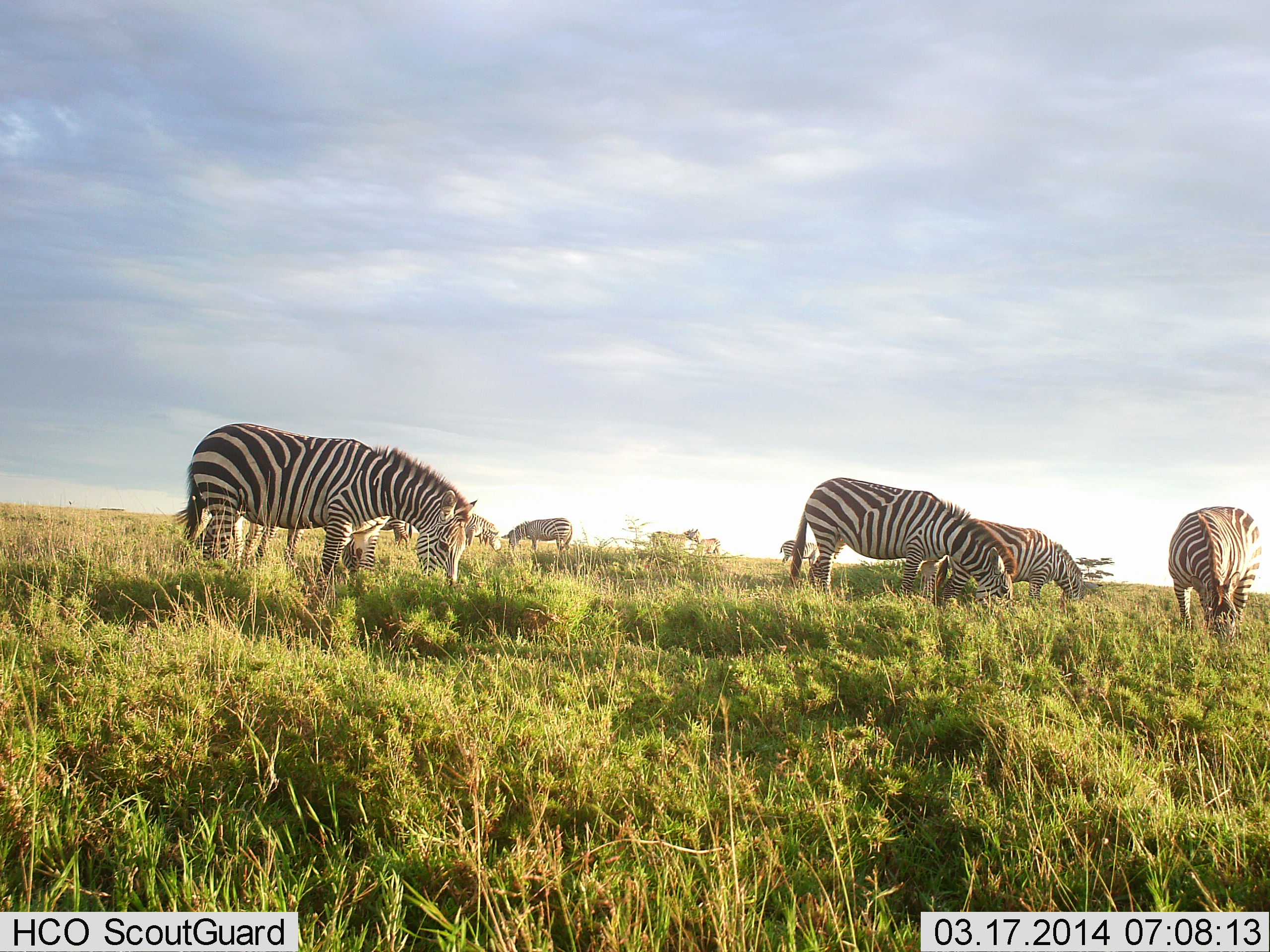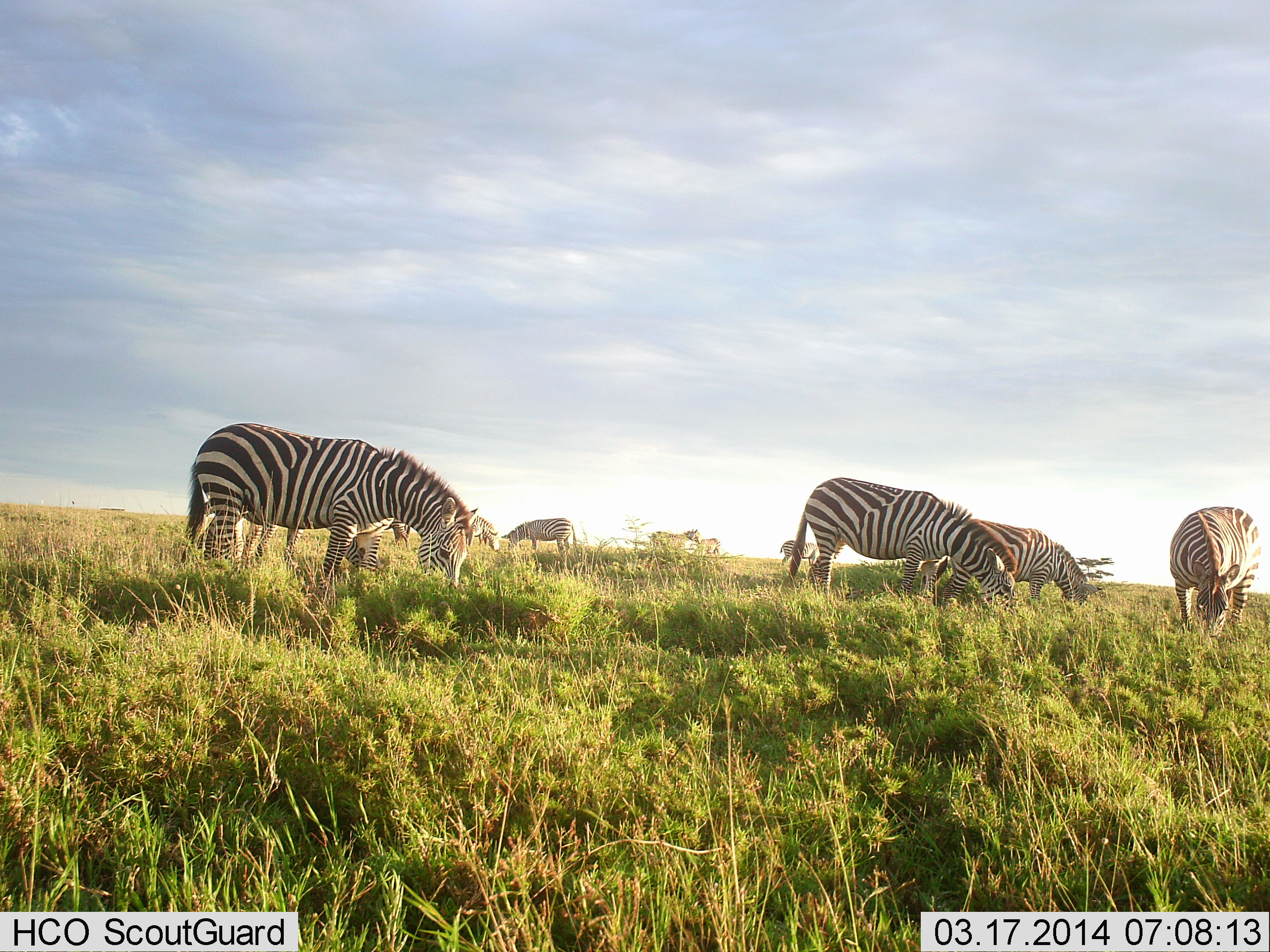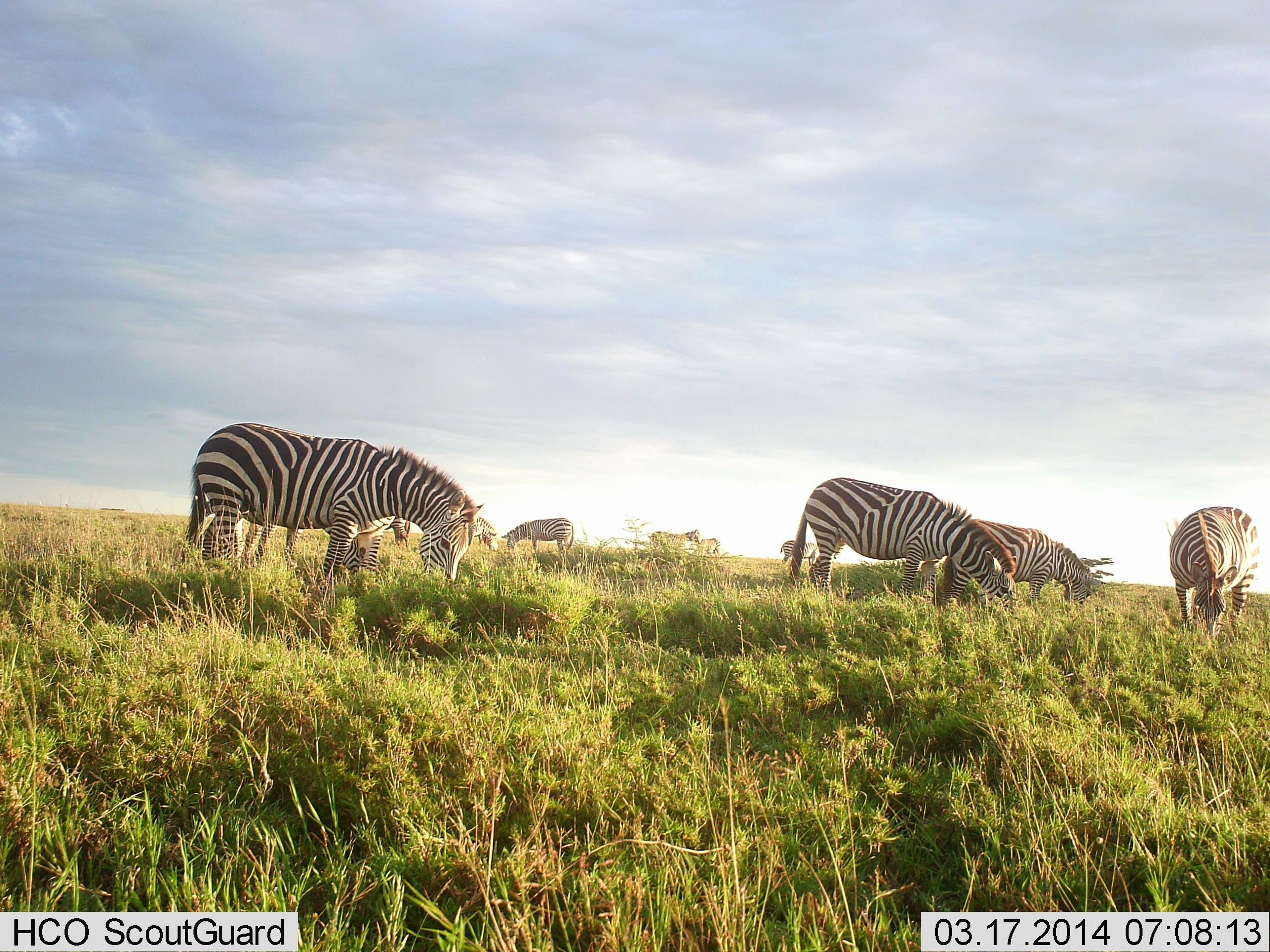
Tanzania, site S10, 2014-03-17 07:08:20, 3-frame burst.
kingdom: Animalia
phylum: Chordata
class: Mammalia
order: Perissodactyla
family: Equidae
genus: Equus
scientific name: Equus quagga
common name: plains zebra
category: zebra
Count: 9.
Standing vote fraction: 30%.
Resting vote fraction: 0%.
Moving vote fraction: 0%.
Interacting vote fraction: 0%.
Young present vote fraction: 0%.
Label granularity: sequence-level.